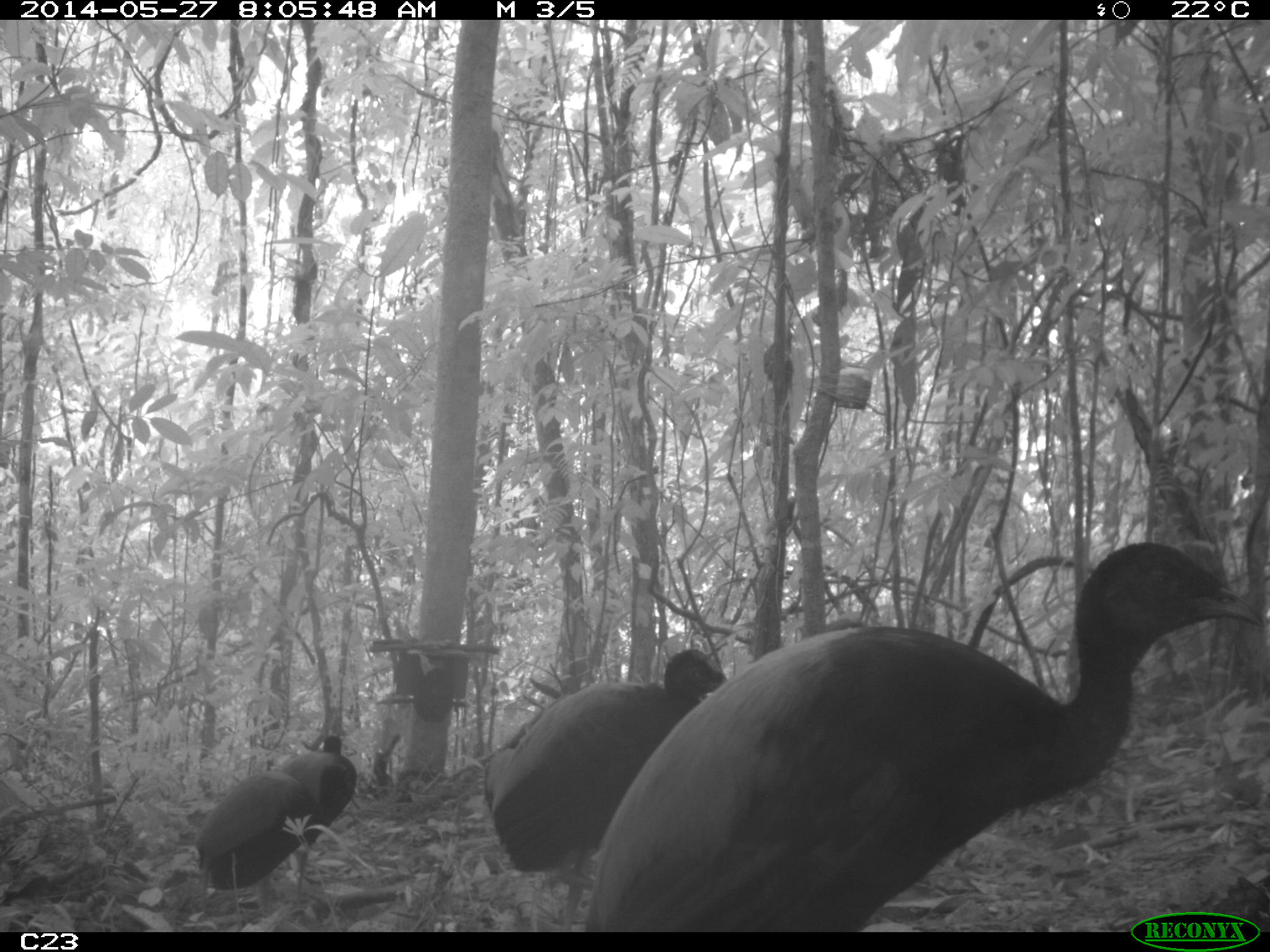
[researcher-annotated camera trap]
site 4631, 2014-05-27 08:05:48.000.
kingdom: Animalia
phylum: Chordata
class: Aves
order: Gruiformes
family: Psophiidae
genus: Psophia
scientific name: Psophia crepitans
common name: gray-winged trumpeter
Psophia crepitans (gray-winged trumpeter), count 6, age adult.